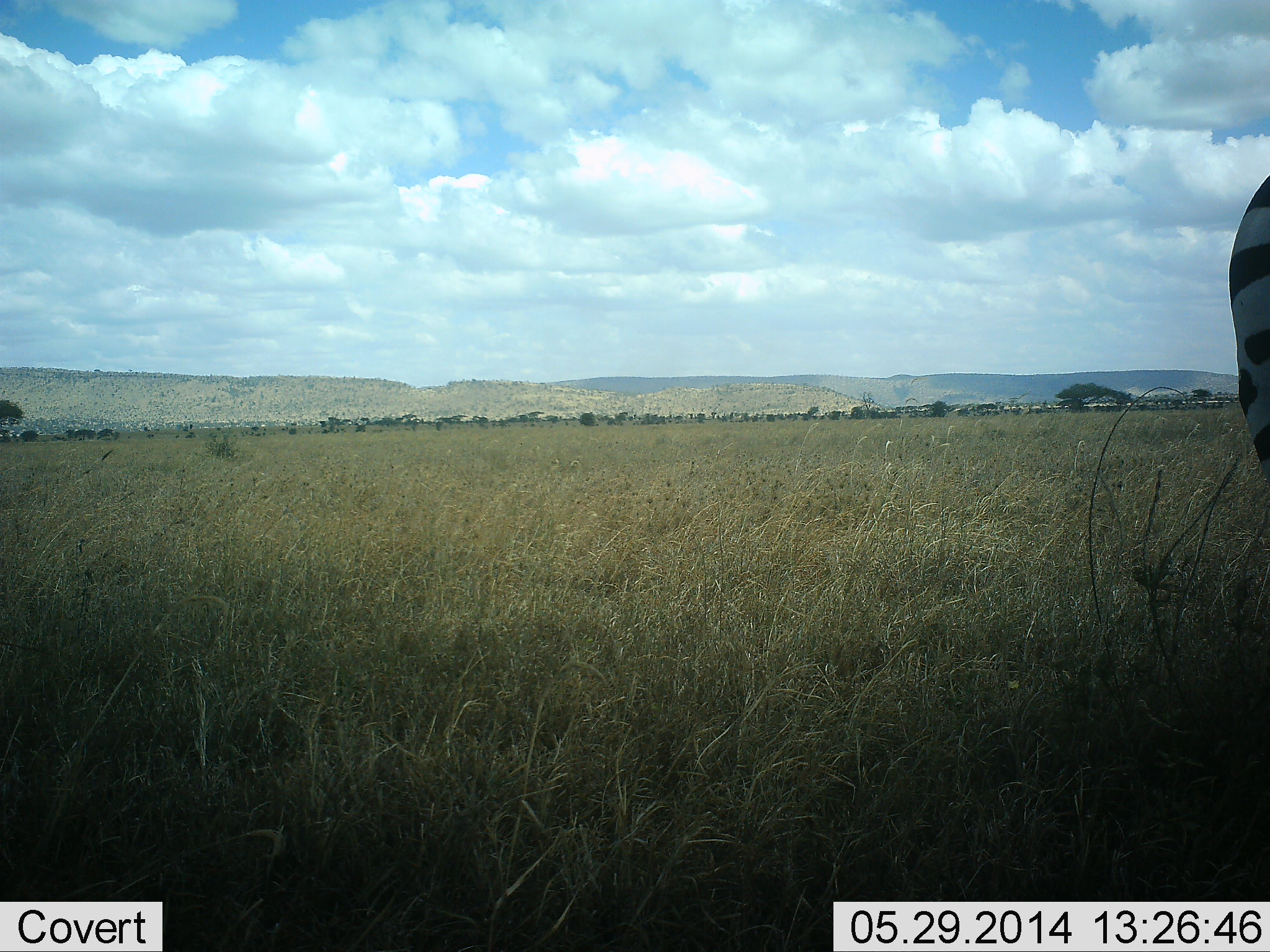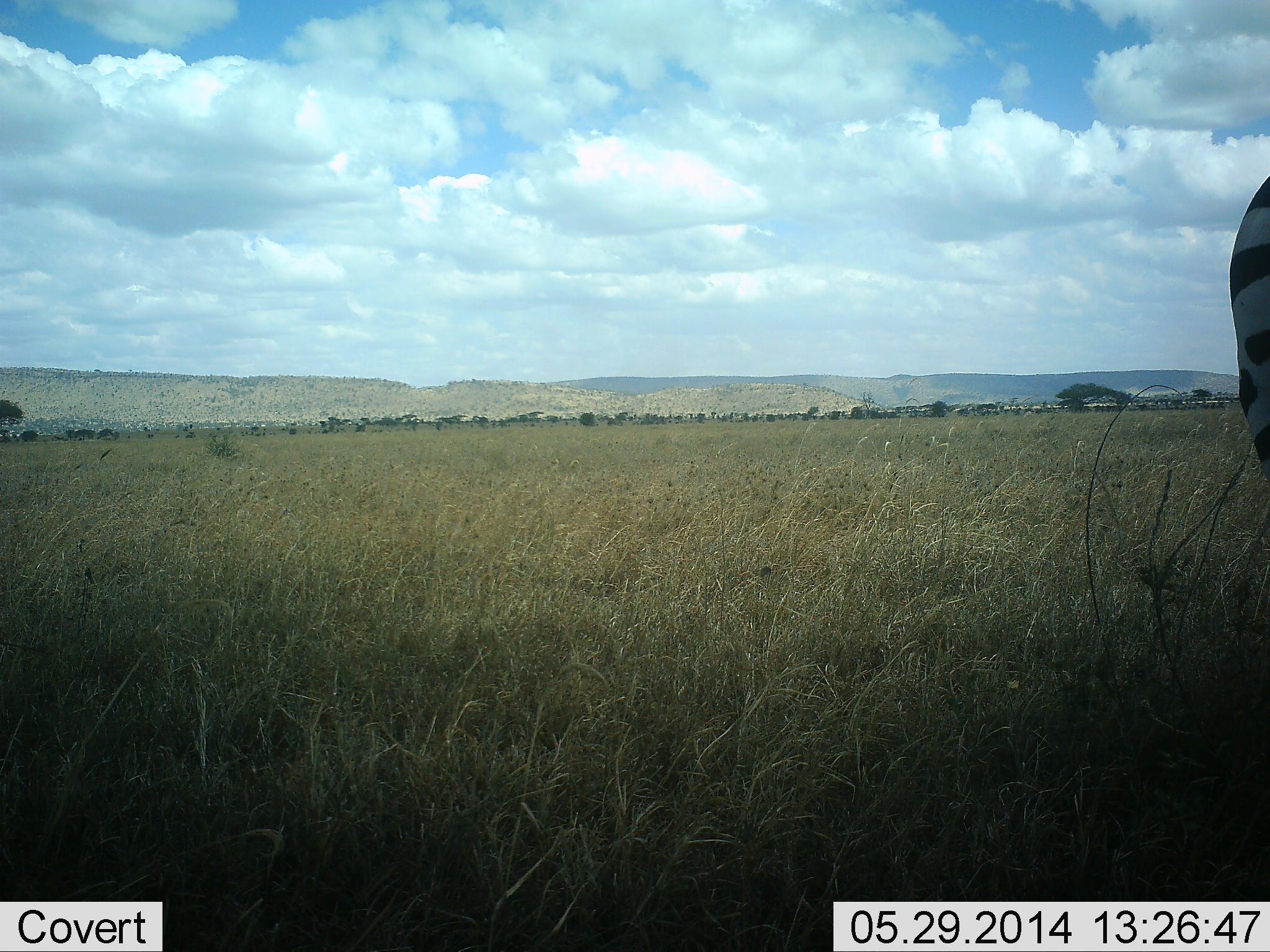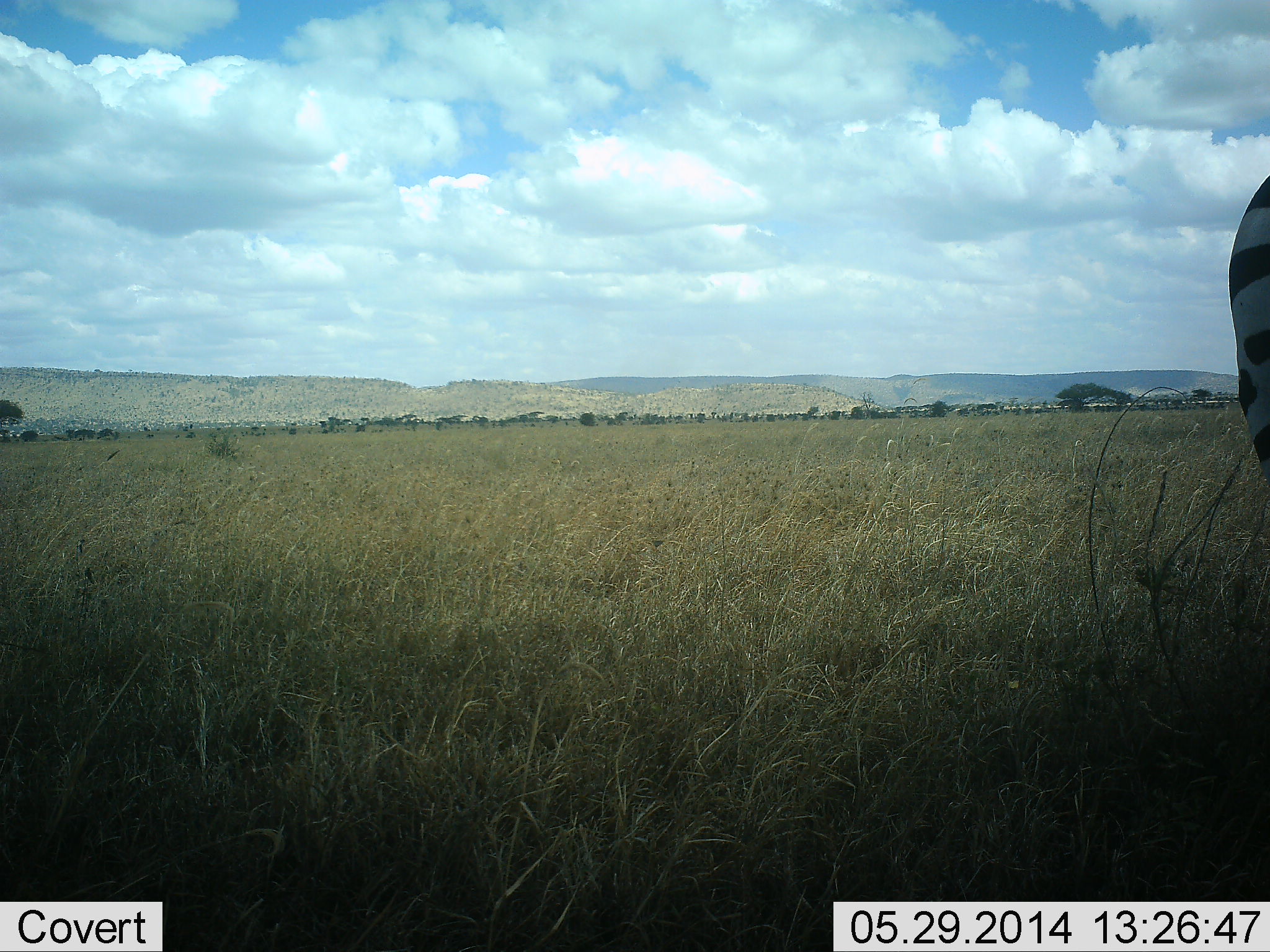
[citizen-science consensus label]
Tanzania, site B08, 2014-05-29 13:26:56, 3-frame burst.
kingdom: Animalia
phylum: Chordata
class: Mammalia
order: Perissodactyla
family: Equidae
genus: Equus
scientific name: Equus quagga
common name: plains zebra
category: zebra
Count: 1.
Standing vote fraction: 100%.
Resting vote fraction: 0%.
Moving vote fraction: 0%.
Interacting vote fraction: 0%.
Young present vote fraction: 0%.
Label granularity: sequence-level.